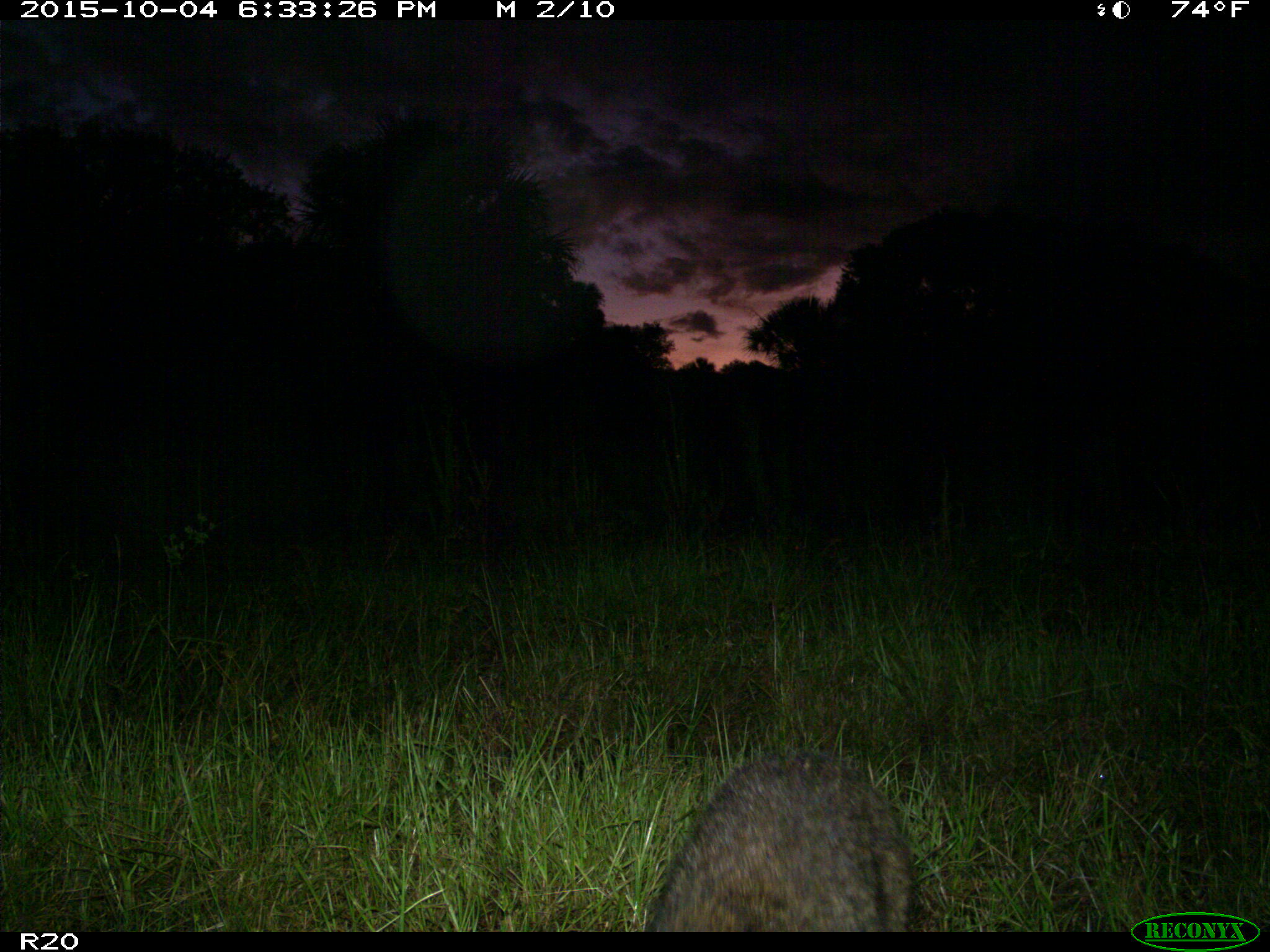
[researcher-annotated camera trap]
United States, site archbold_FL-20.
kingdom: Animalia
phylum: Chordata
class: Mammalia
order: Carnivora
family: Procyonidae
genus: Procyon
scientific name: Procyon lotor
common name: common raccoon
Procyon lotor (common raccoon).